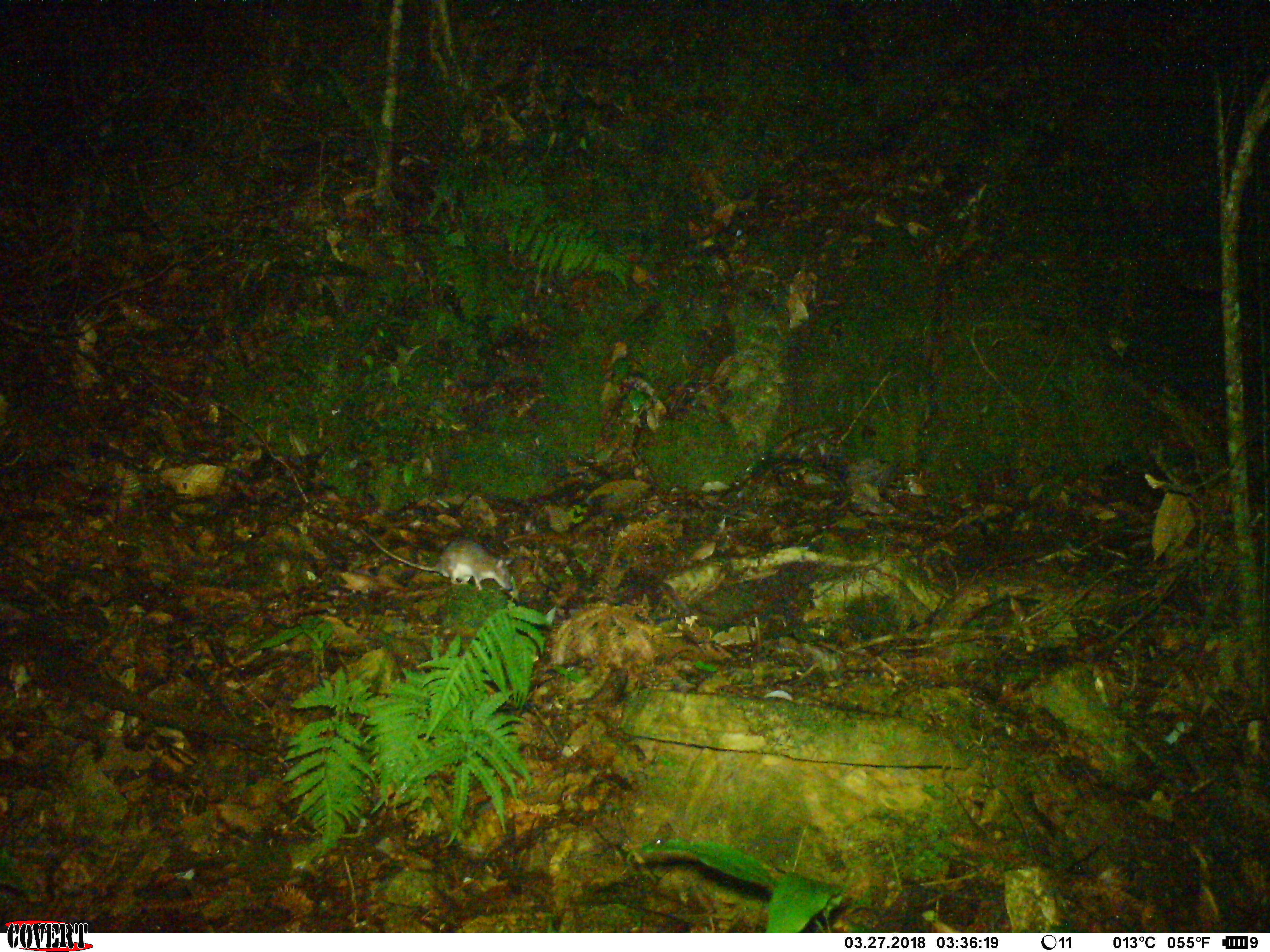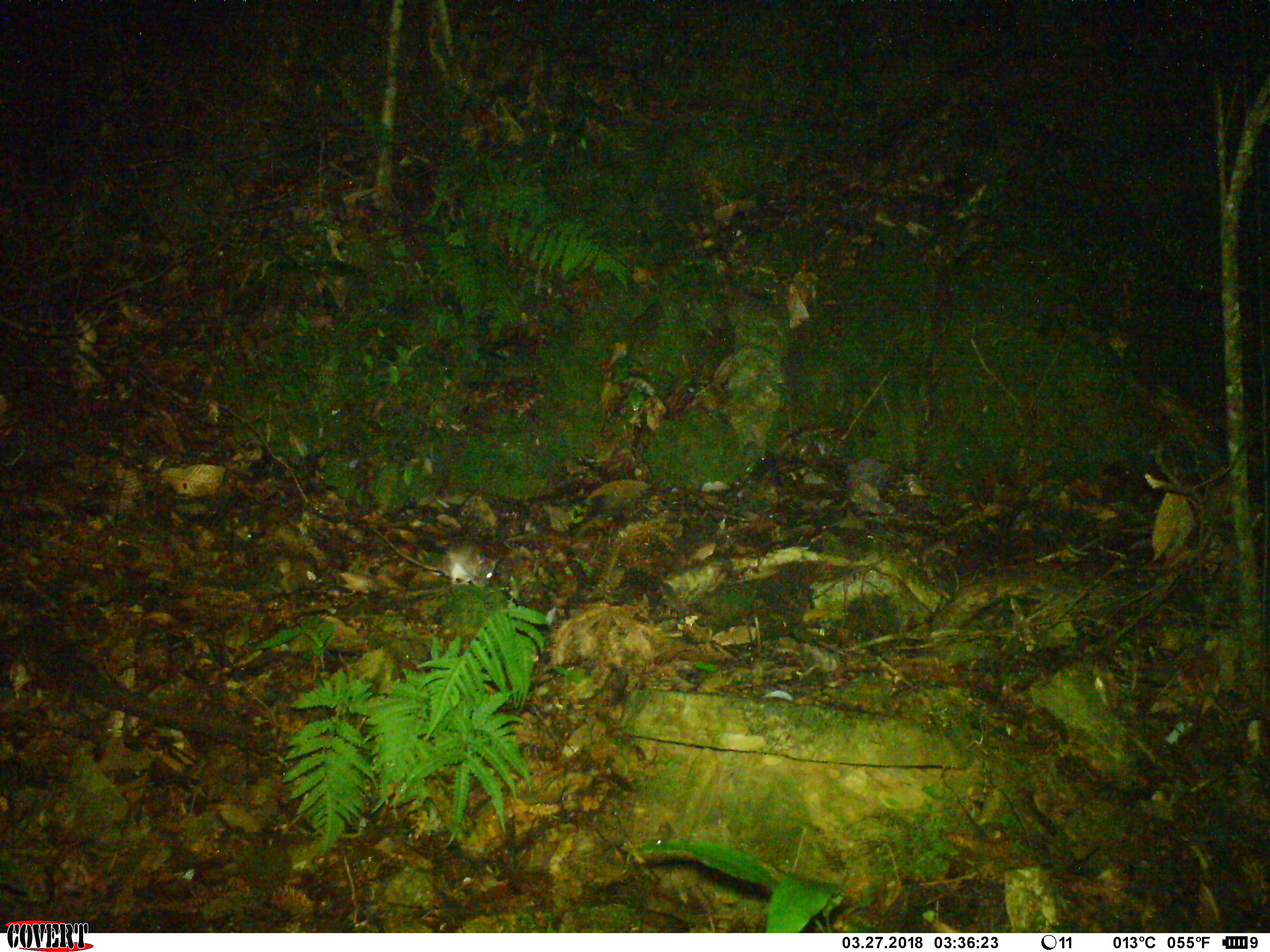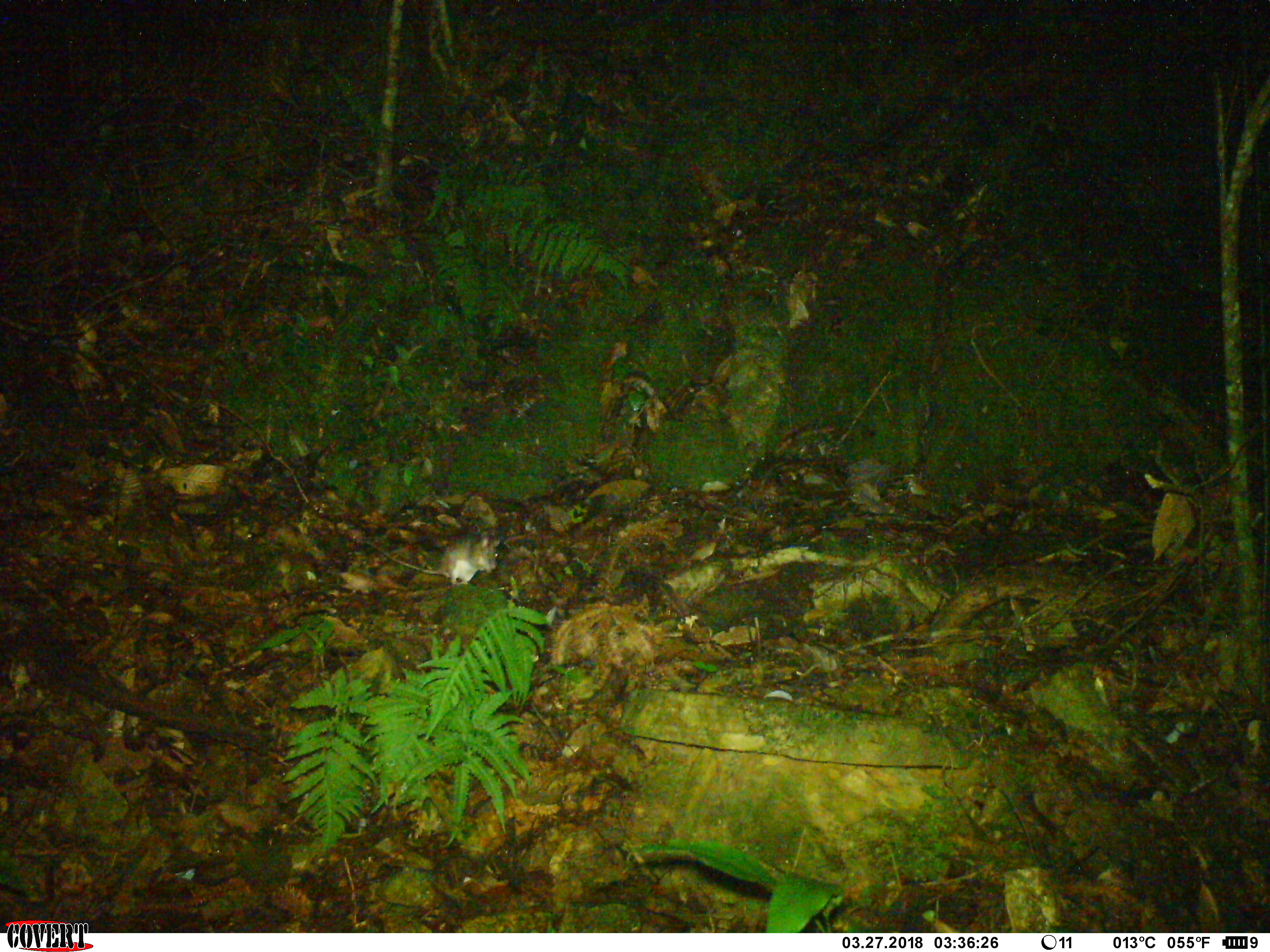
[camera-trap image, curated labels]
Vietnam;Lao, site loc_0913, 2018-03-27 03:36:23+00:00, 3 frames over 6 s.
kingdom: Animalia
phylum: Chordata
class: Mammalia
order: Rodentia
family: Muridae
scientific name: Muridae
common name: old-world mice and rats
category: unidentified murid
Unidentified murid (old-world mice and rats) (Muridae). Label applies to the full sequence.